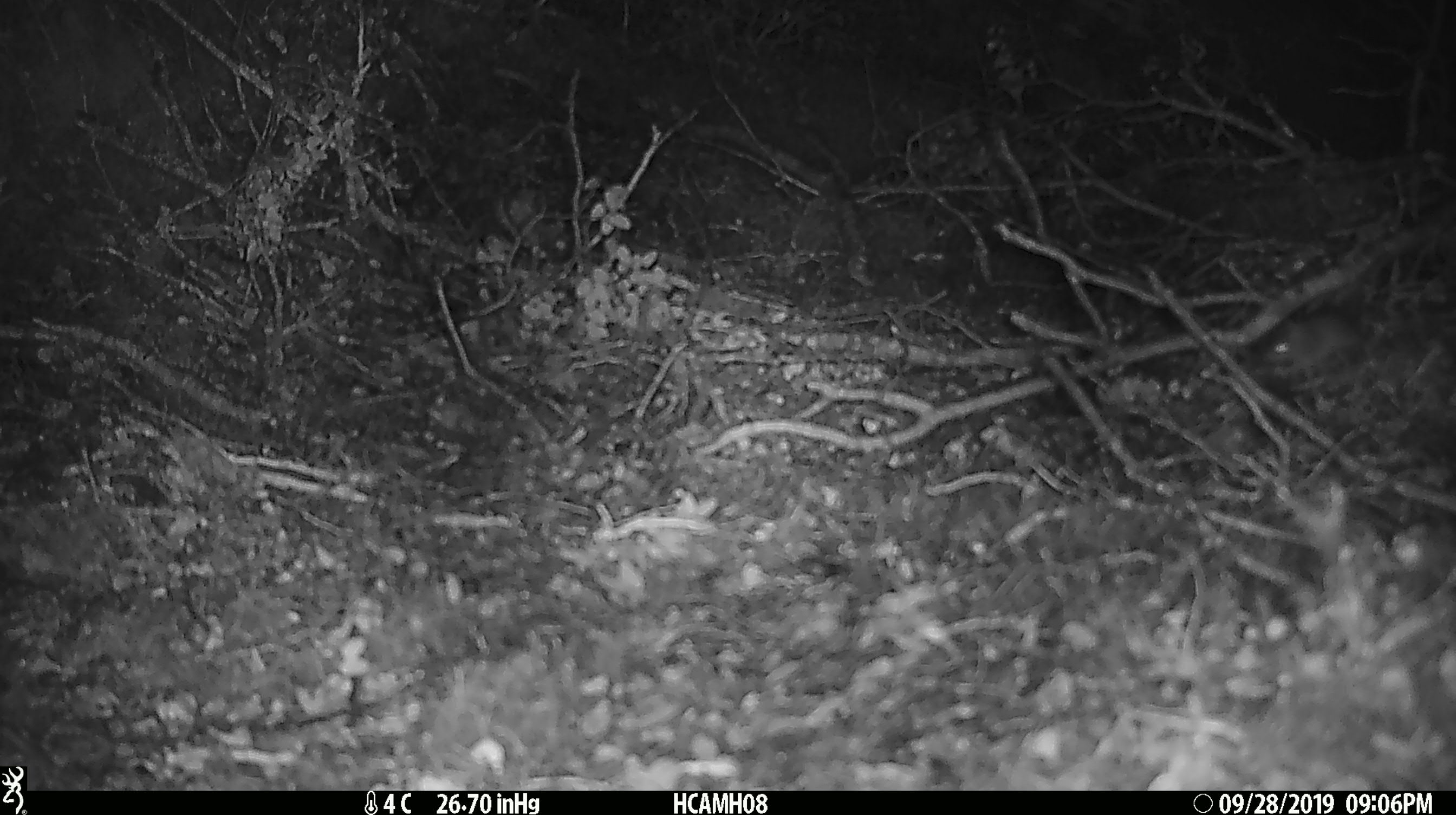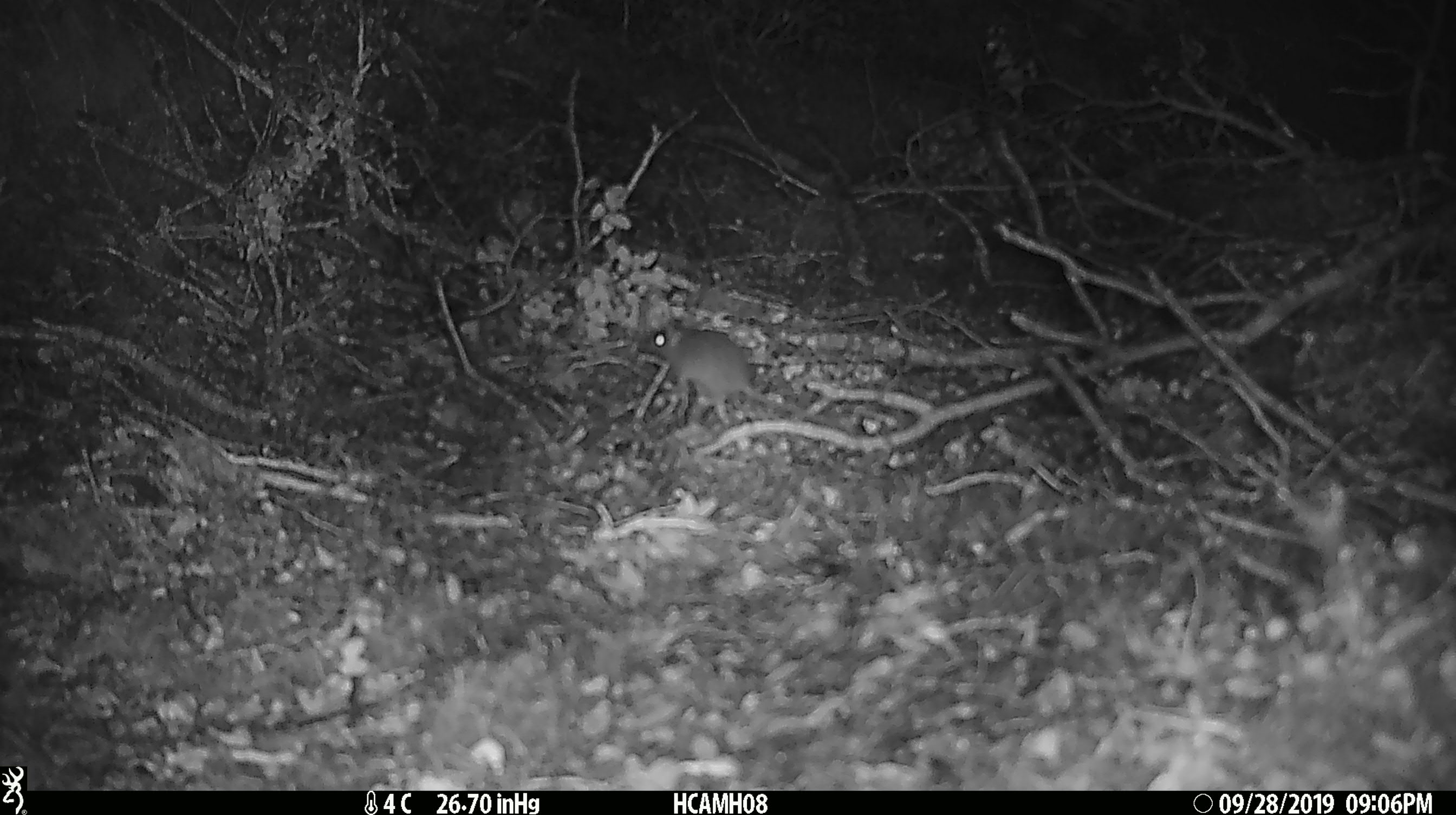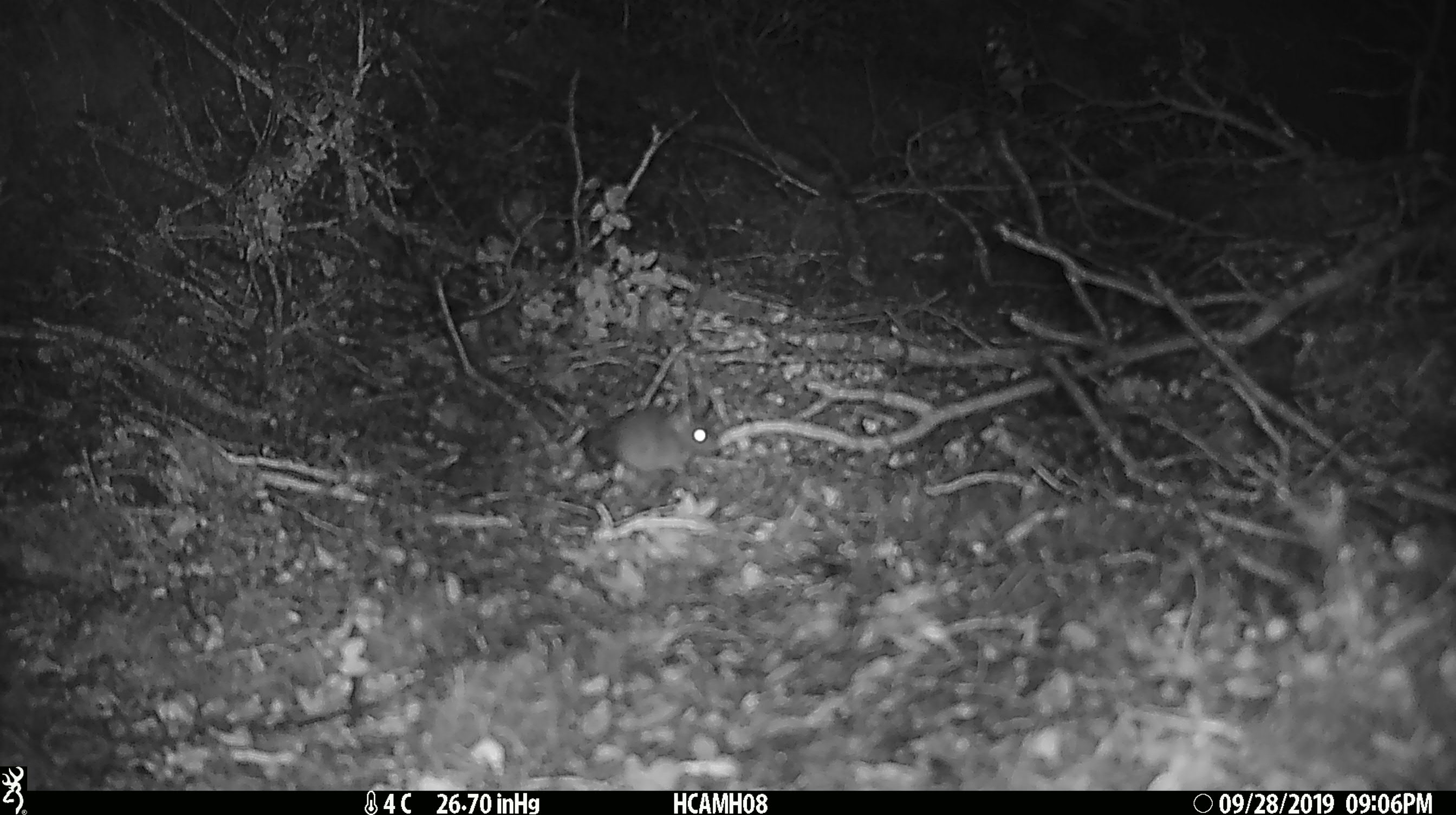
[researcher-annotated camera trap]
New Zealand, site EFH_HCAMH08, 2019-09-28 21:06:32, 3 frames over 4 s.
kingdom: Animalia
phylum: Chordata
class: Mammalia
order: Rodentia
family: Muridae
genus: Mus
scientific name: Mus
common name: mouse